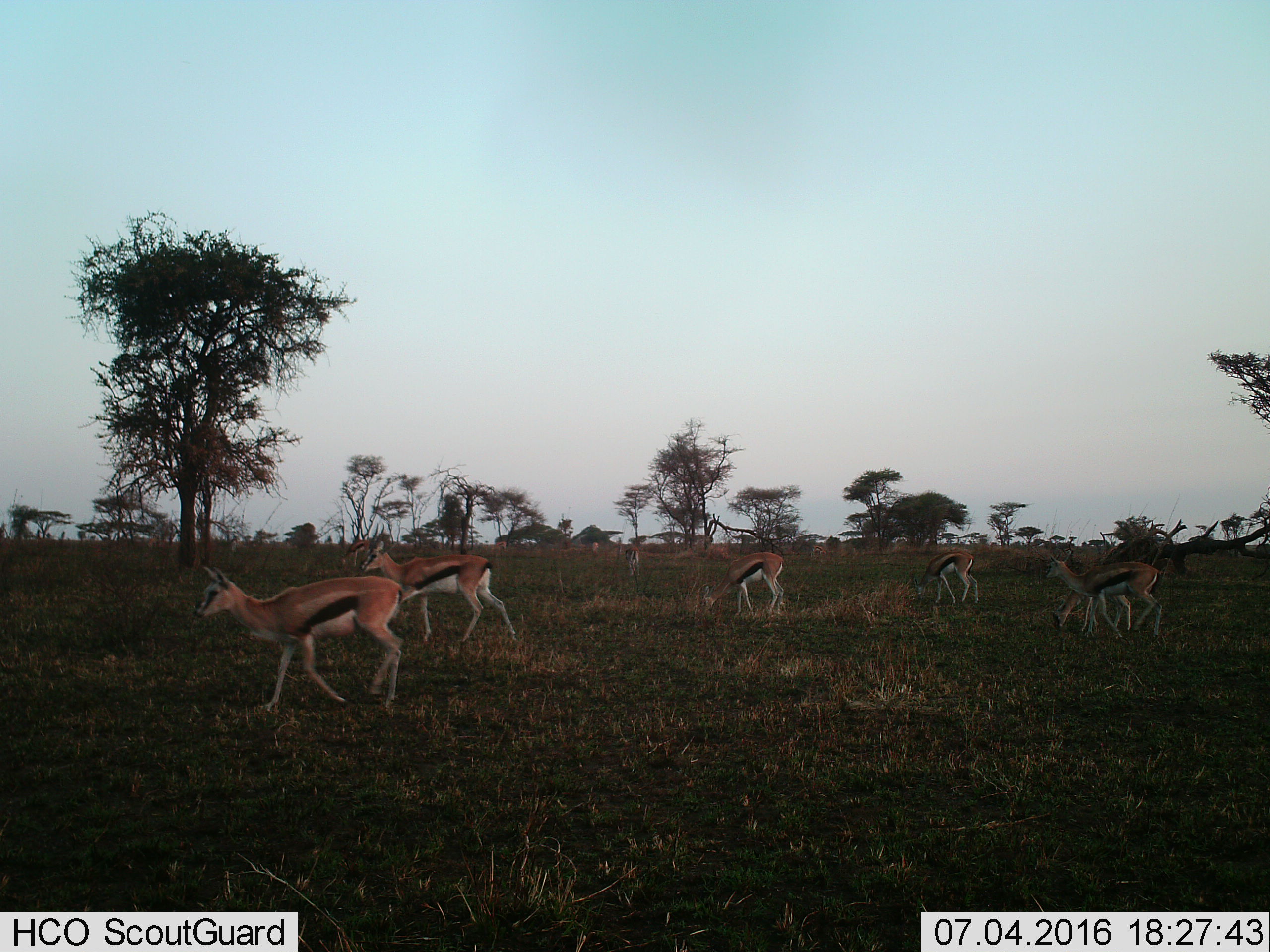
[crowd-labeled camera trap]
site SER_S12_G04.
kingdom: Animalia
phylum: Chordata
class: Mammalia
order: Artiodactyla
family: Bovidae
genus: Eudorcas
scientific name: Eudorcas thomsonii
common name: thomson's gazelle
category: gazellethomsons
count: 9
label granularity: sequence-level